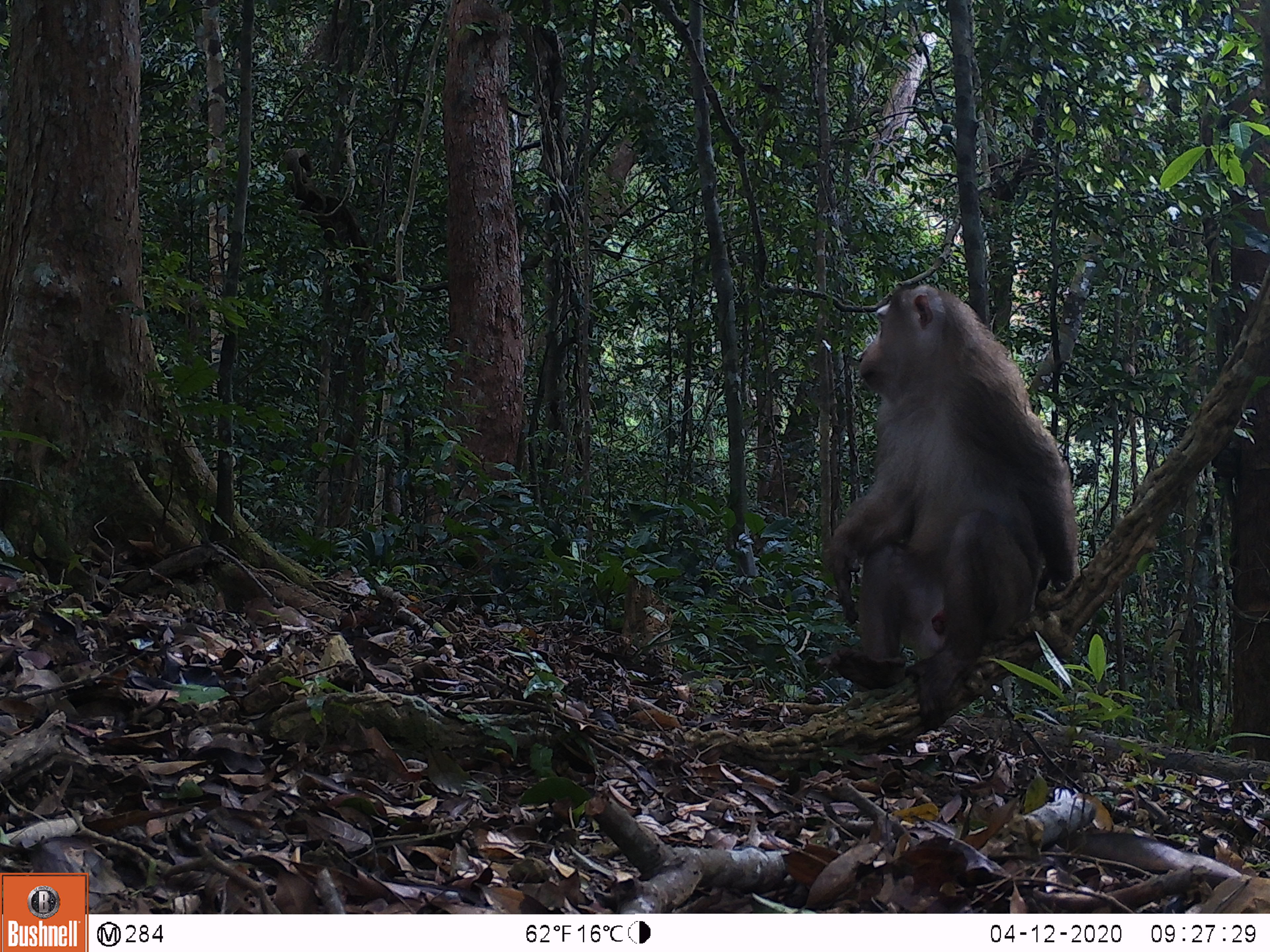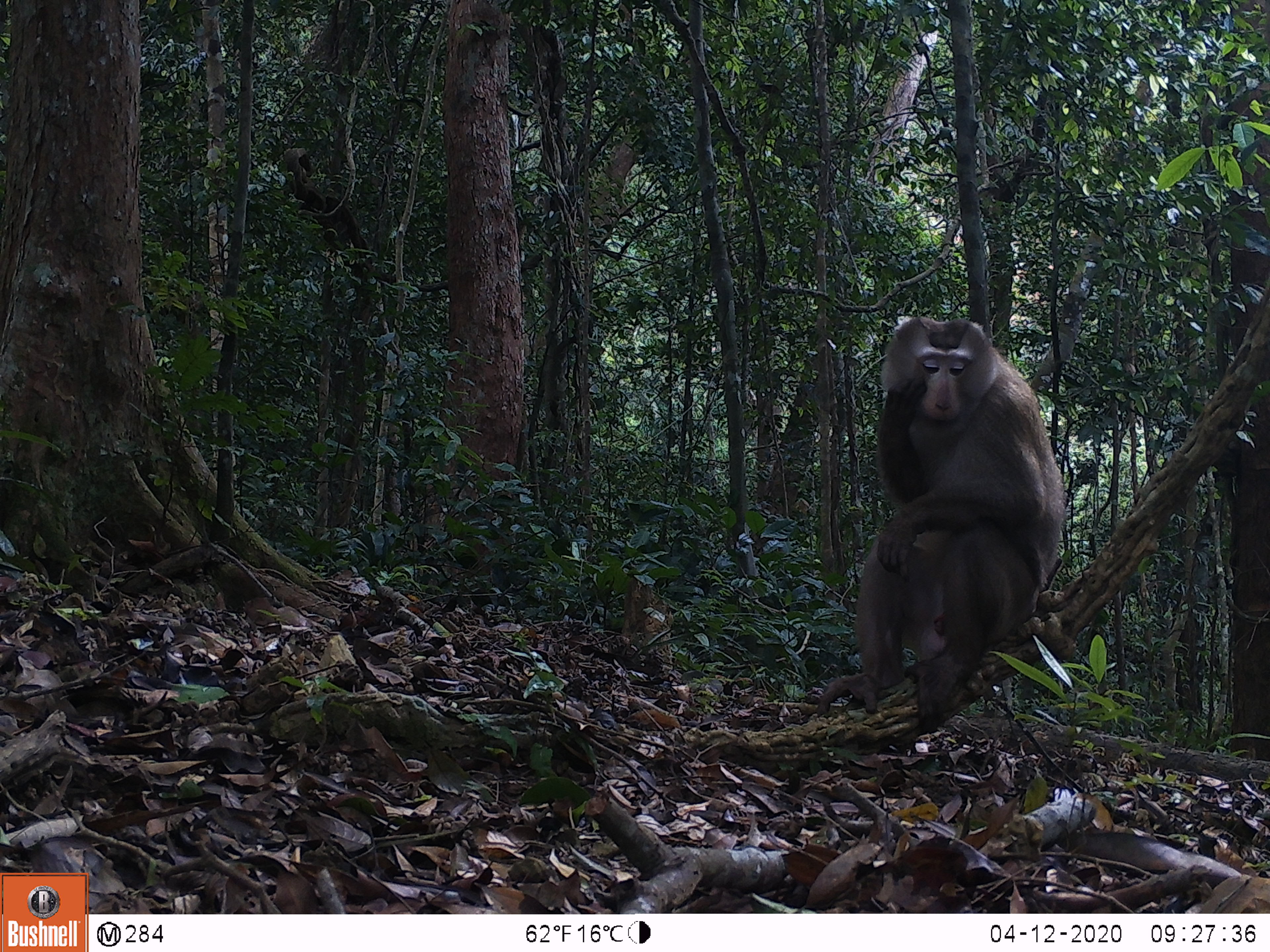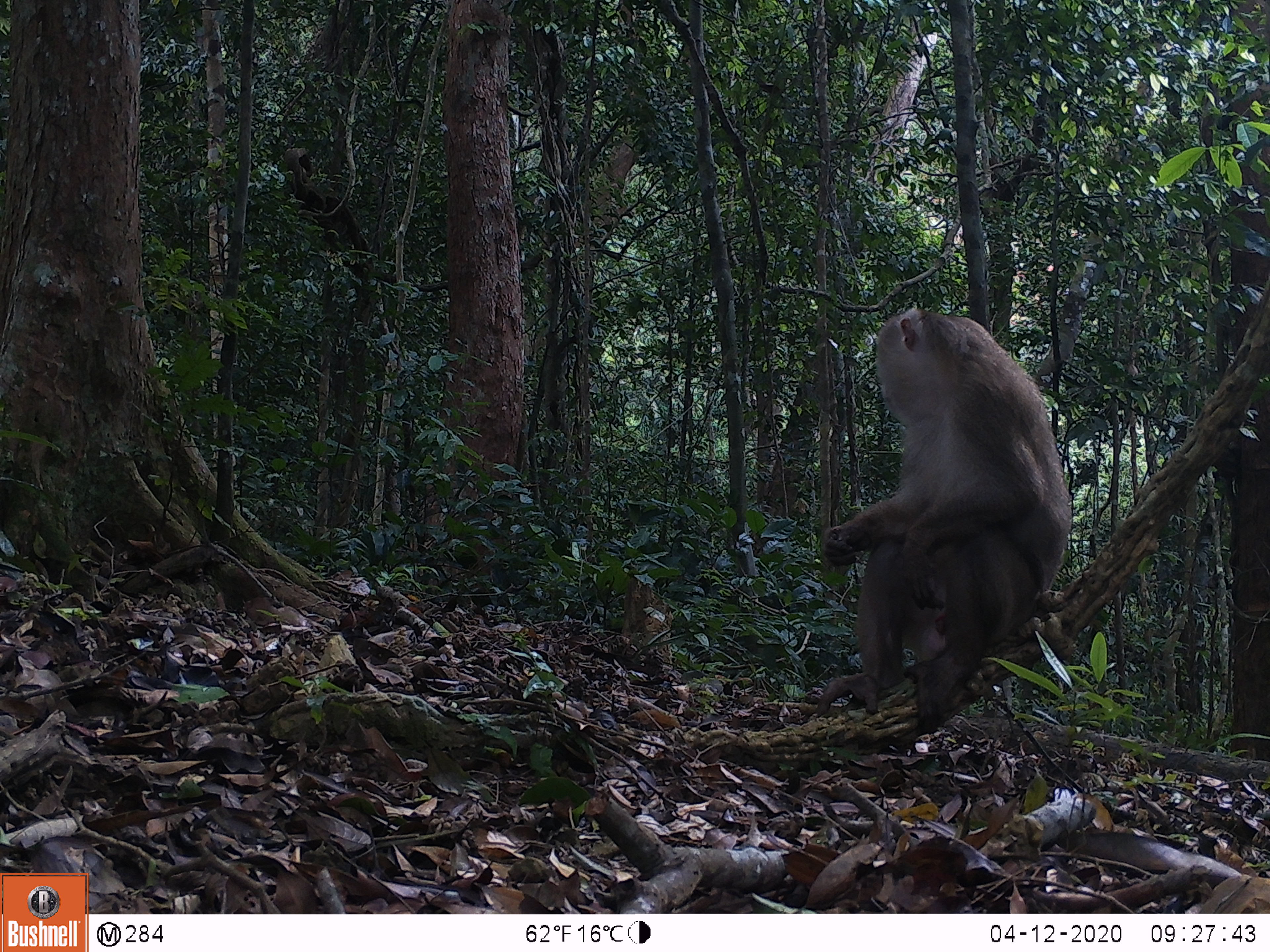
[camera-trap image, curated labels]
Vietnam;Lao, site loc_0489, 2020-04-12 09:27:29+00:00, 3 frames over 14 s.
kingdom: Animalia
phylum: Chordata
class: Mammalia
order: Primates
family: Cercopithecidae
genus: Macaca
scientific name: Macaca nemestrina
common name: pig-tailed macaque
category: pig tailed macaque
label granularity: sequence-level